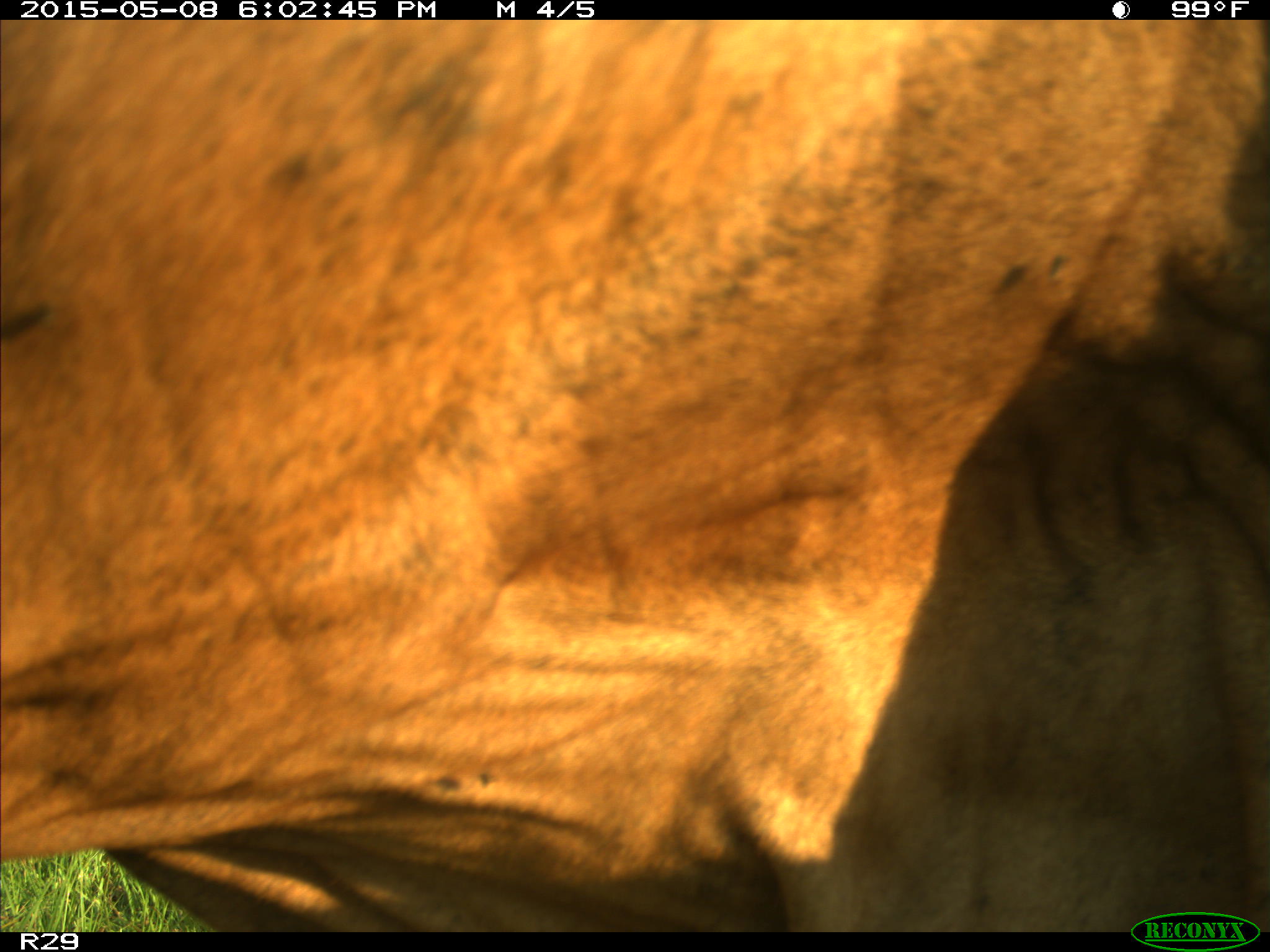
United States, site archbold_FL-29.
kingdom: Animalia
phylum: Chordata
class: Mammalia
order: Artiodactyla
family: Bovidae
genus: Bos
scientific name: Bos taurus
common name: domestic cow